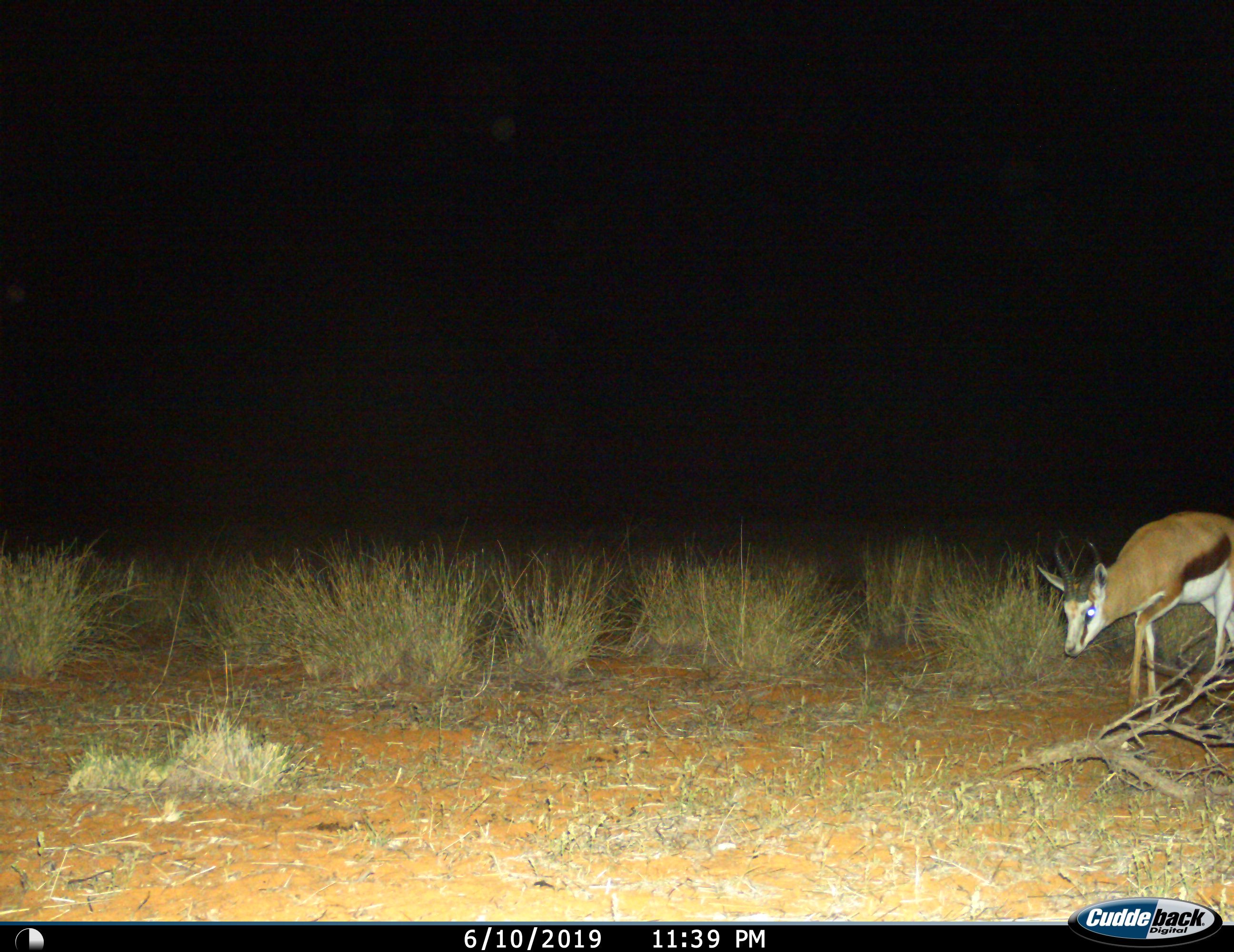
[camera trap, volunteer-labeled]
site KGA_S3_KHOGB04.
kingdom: Animalia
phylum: Chordata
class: Mammalia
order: Artiodactyla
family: Bovidae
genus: Antidorcas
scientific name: Antidorcas marsupialis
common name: springbok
Springbok (Antidorcas marsupialis), count 1. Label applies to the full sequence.